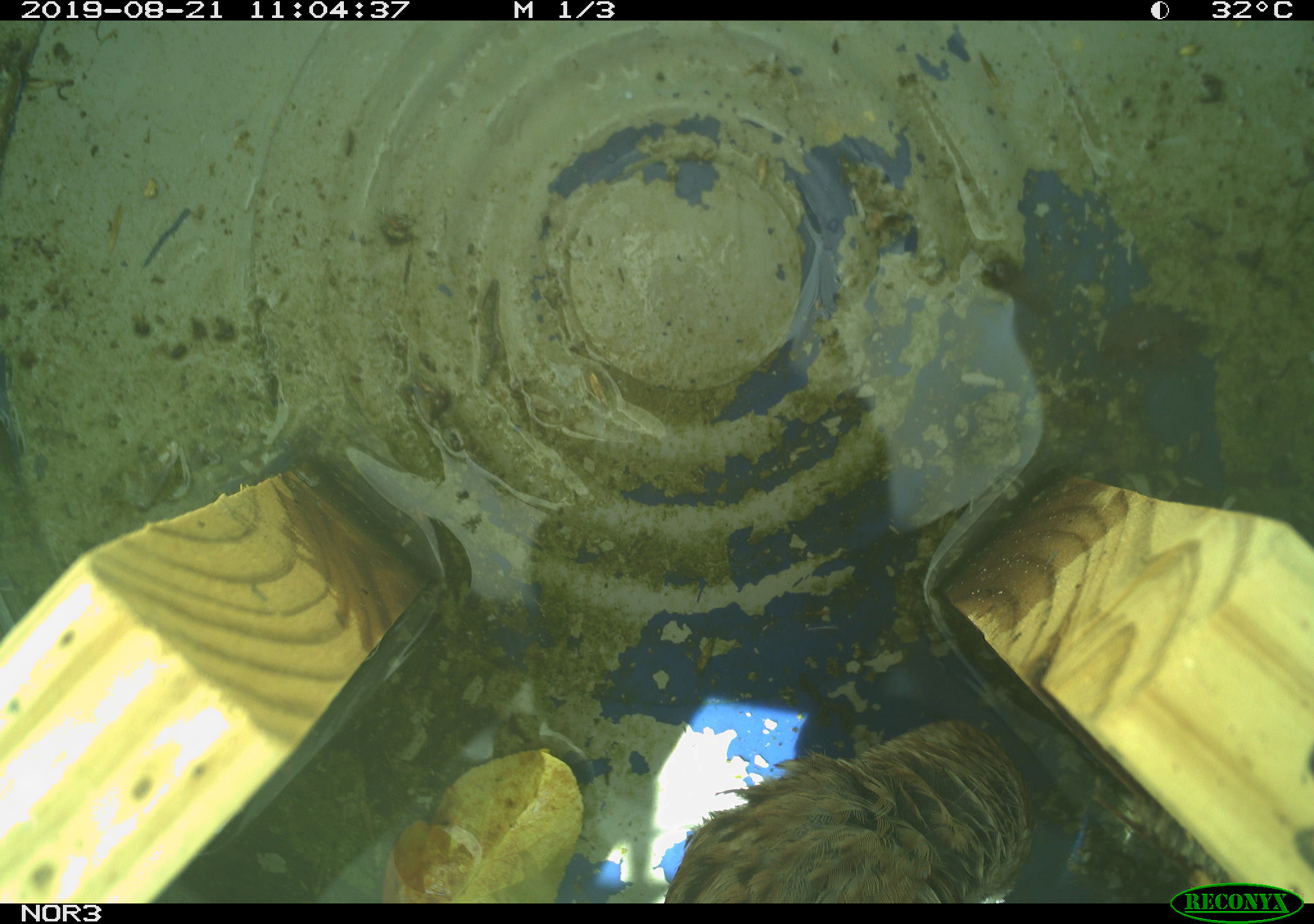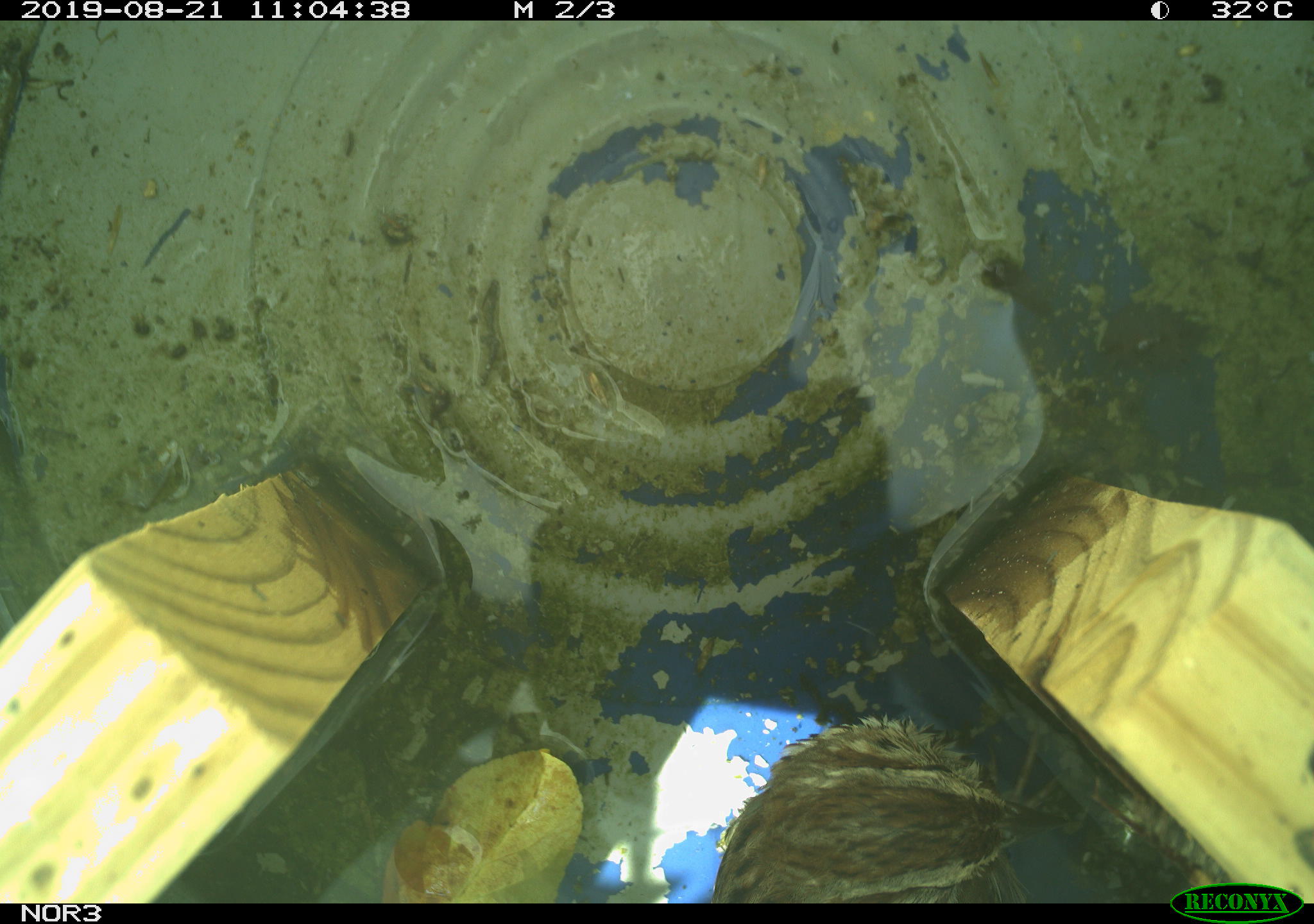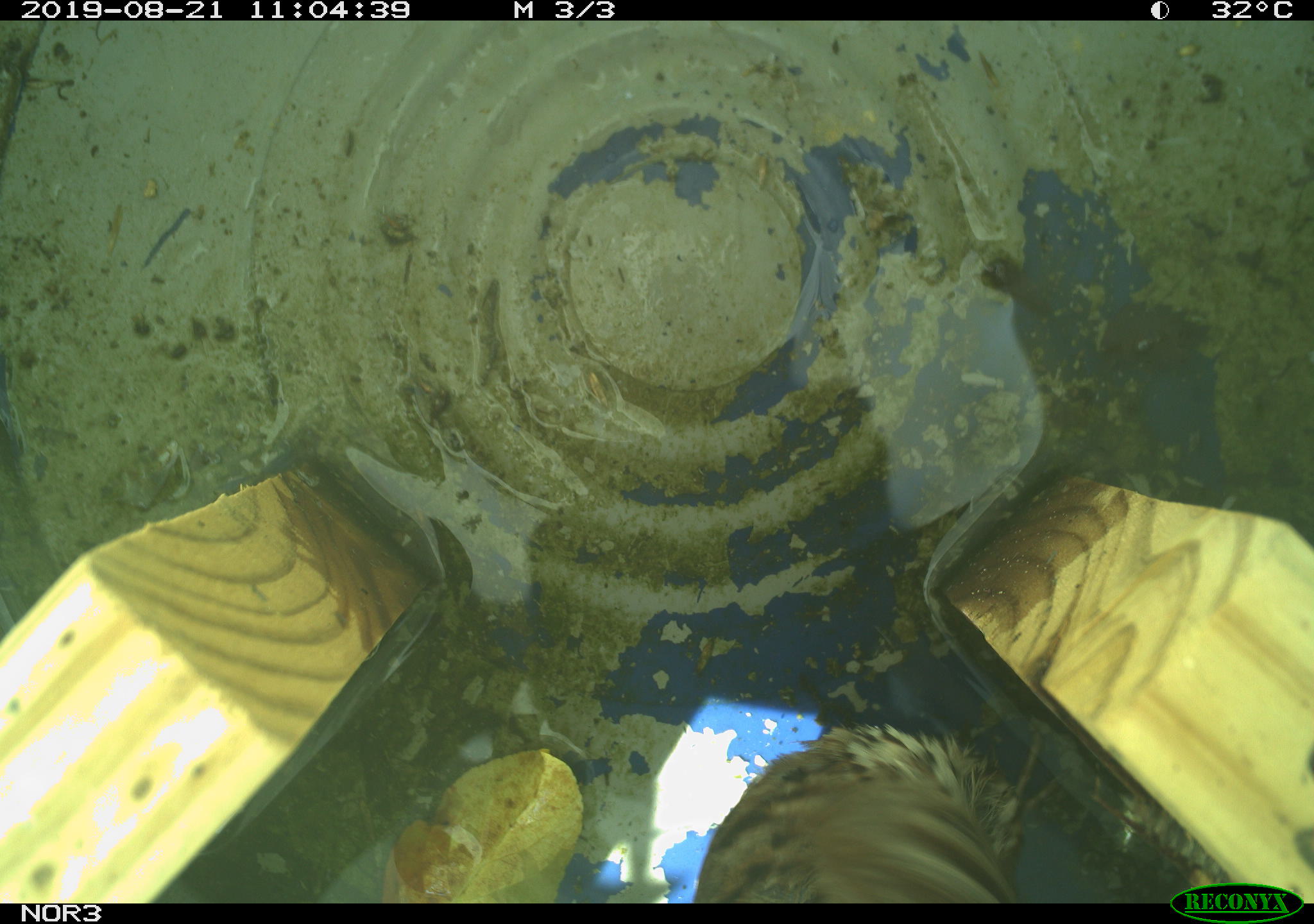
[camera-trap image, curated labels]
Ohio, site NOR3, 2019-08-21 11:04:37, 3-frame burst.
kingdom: Animalia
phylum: Chordata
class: Aves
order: Passeriformes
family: Passerellidae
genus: Melospiza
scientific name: Melospiza melodia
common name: song sparrow